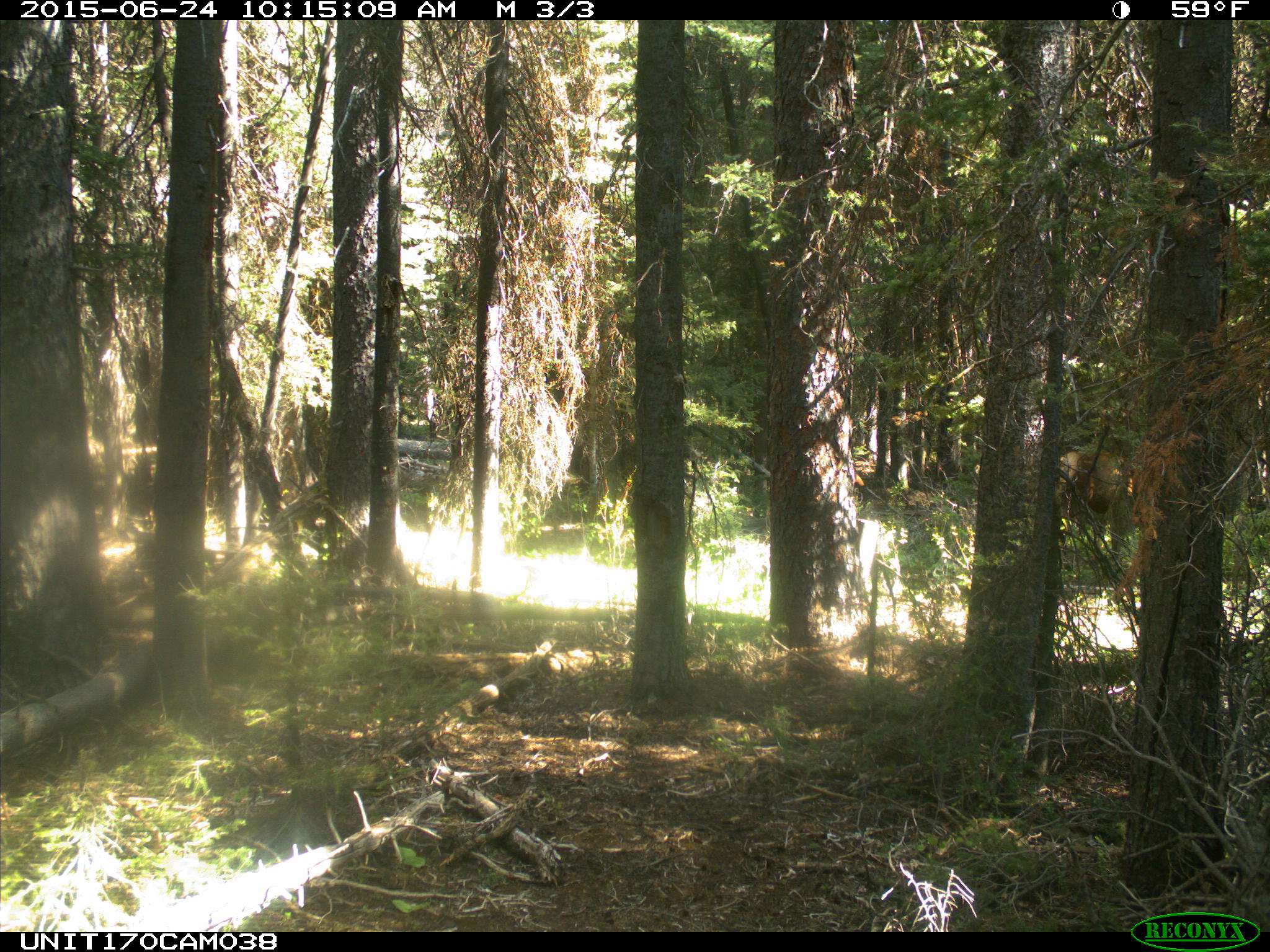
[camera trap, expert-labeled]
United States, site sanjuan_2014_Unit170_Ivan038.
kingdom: Animalia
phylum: Chordata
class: Mammalia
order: Artiodactyla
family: Cervidae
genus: Cervus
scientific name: Cervus elaphus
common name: red deer